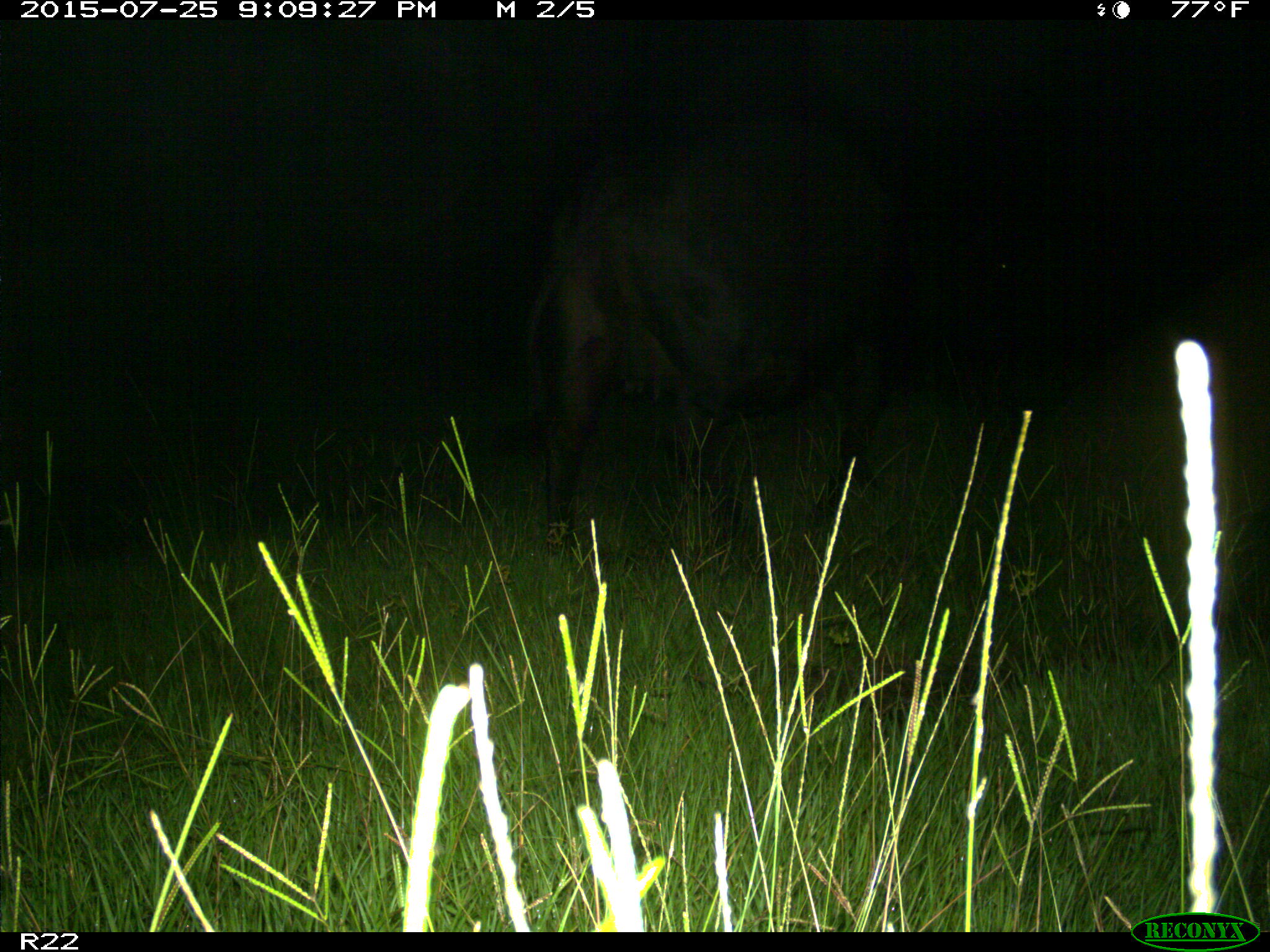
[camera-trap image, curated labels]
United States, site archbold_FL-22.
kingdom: Animalia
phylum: Chordata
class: Mammalia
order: Artiodactyla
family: Bovidae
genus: Bos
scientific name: Bos taurus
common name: domestic cow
Bos taurus (domestic cow).